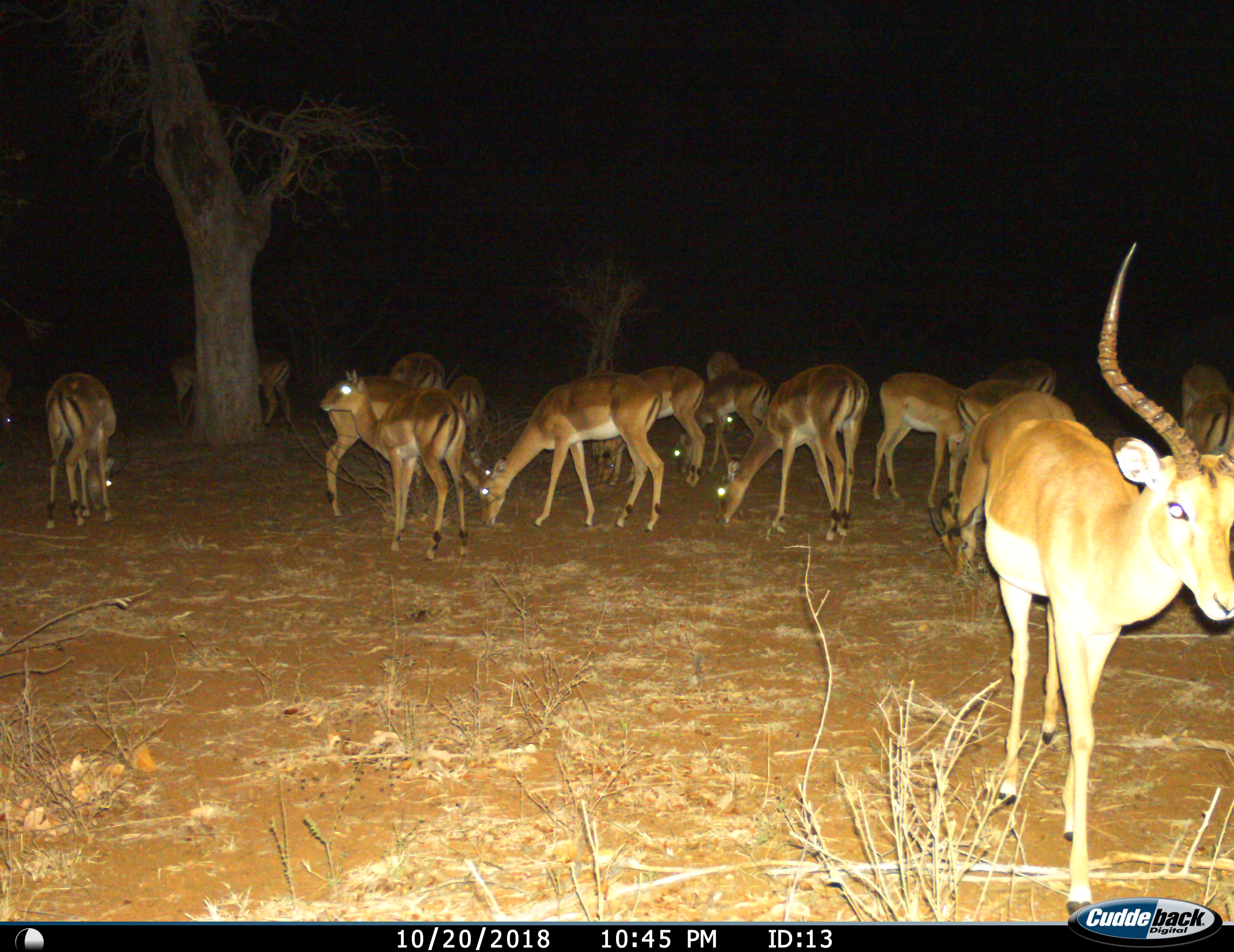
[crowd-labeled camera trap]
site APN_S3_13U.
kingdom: Animalia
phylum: Chordata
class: Mammalia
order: Artiodactyla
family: Bovidae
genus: Aepyceros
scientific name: Aepyceros melampus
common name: impala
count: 11-50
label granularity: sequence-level